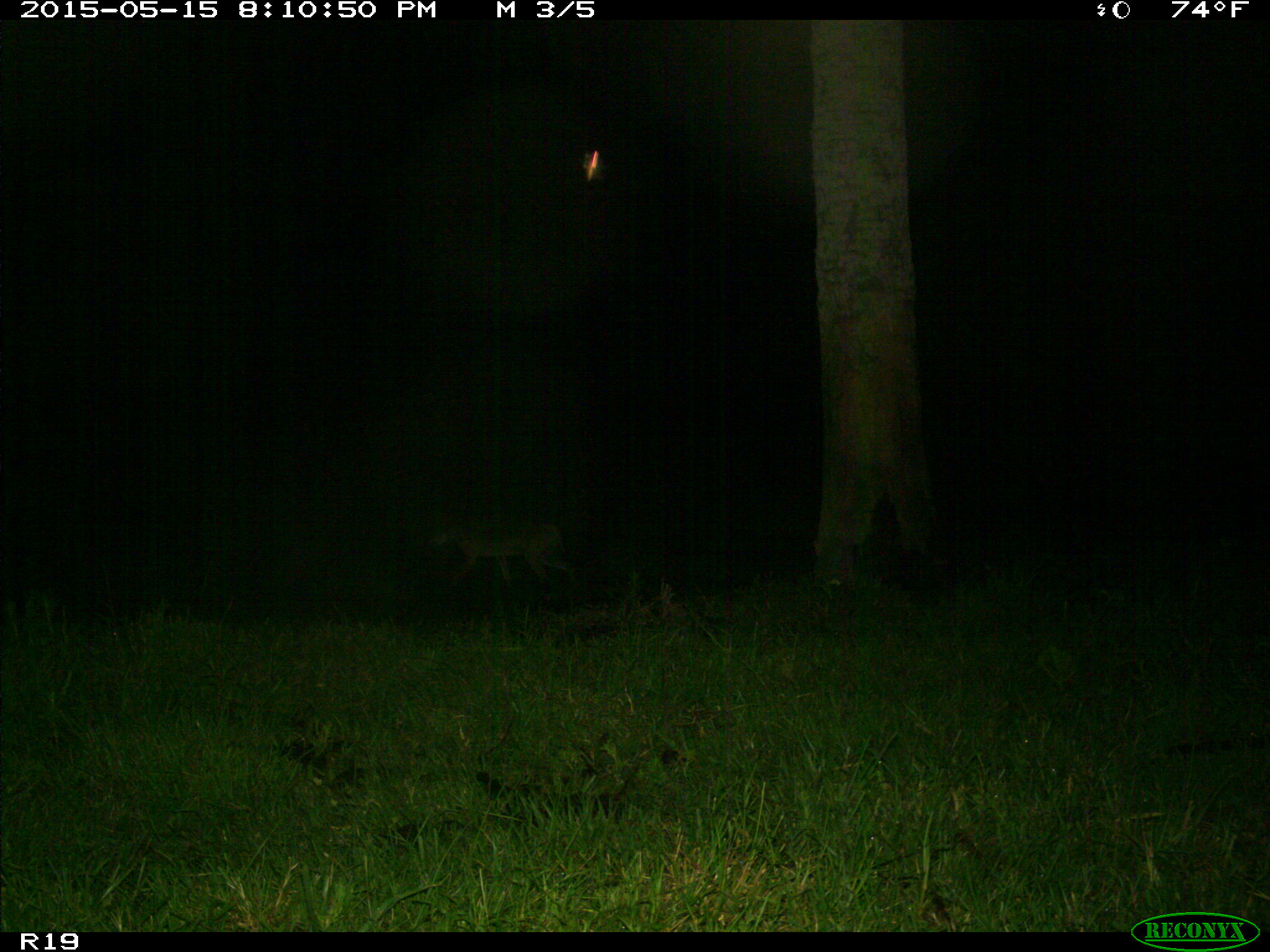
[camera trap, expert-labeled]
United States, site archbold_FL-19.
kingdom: Animalia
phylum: Chordata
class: Mammalia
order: Carnivora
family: Canidae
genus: Canis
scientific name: Canis latrans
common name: coyote